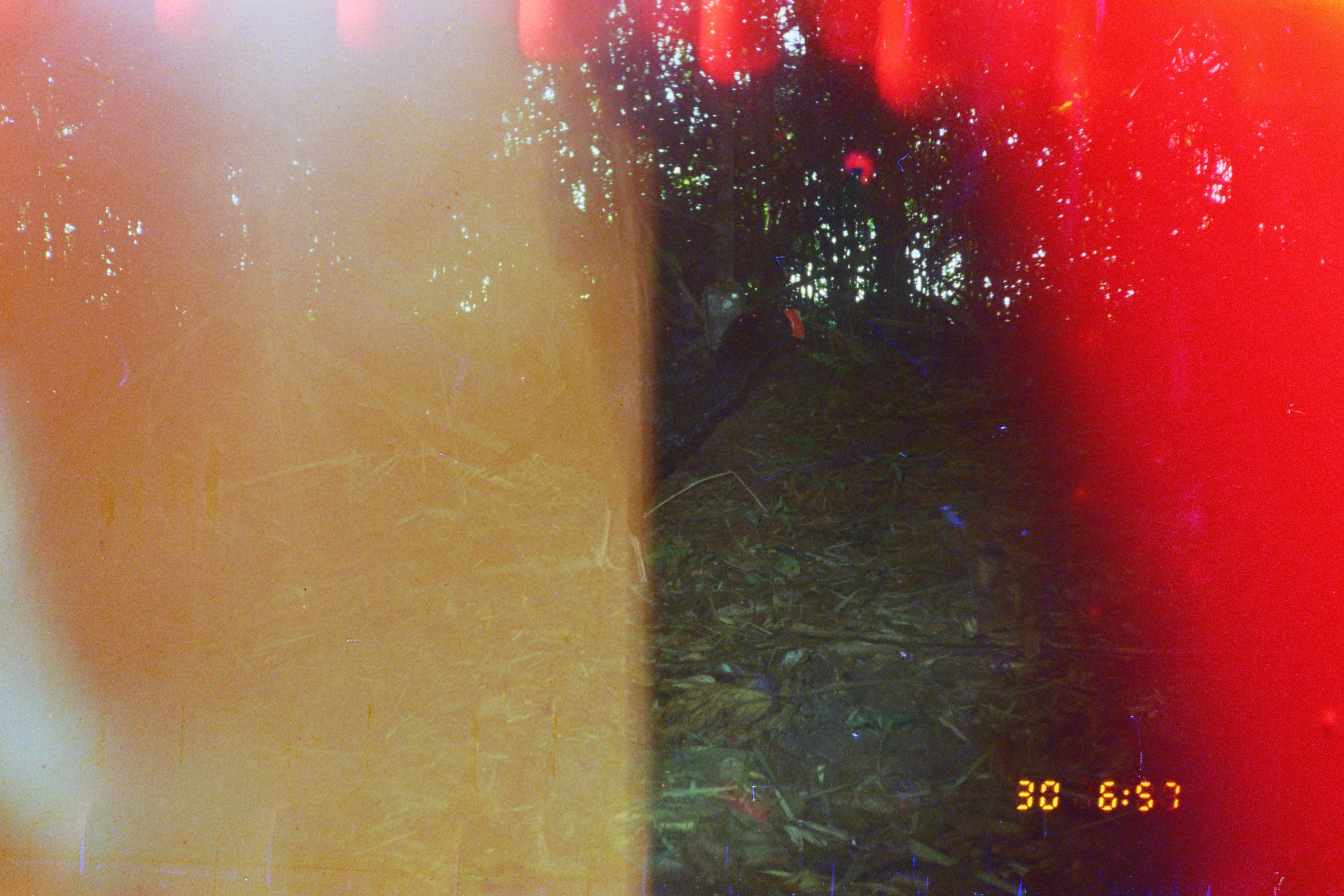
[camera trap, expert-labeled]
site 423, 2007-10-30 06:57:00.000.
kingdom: Animalia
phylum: Chordata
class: Aves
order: Galliformes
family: Cracidae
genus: Mitu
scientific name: Mitu tuberosum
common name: razor-billed curassow